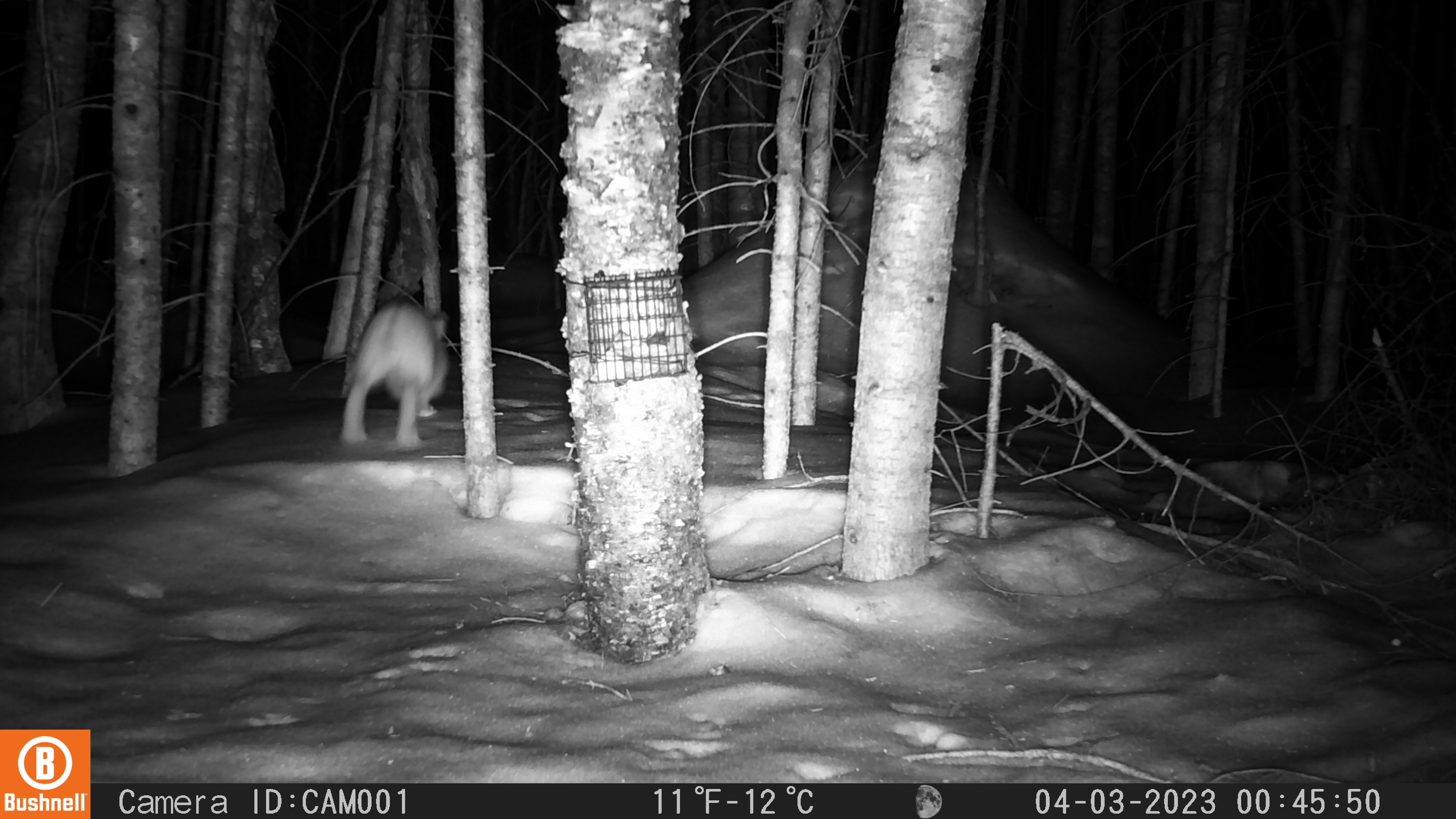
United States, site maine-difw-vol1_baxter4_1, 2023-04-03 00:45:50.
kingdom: Animalia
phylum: Chordata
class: Mammalia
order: Lagomorpha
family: Leporidae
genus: Lepus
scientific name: Lepus americanus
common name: snowshoe hare